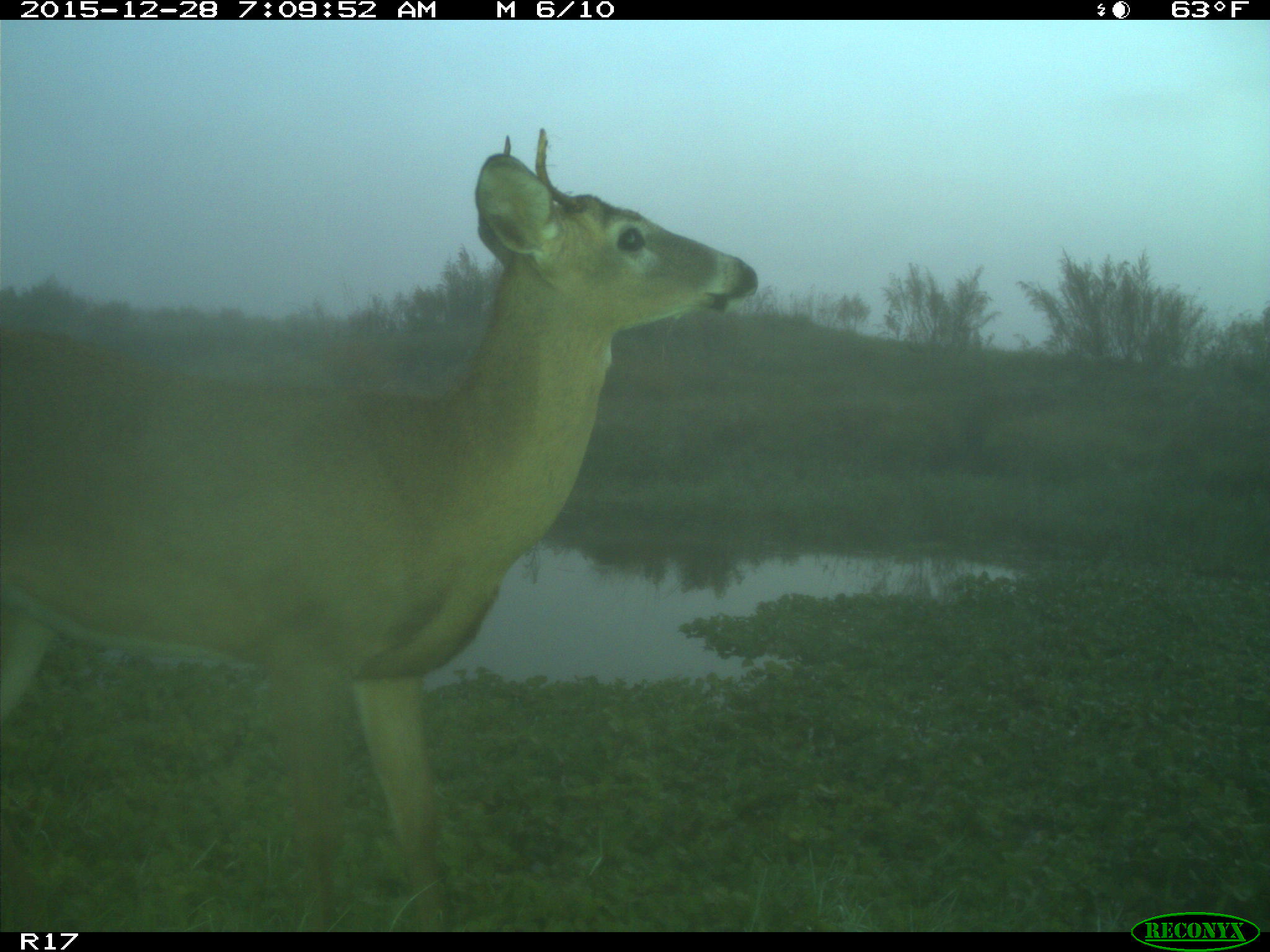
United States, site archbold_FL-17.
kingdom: Animalia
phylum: Chordata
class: Mammalia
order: Artiodactyla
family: Cervidae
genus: Odocoileus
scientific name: Odocoileus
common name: deer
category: unidentified deer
Unidentified deer (deer) (Odocoileus).